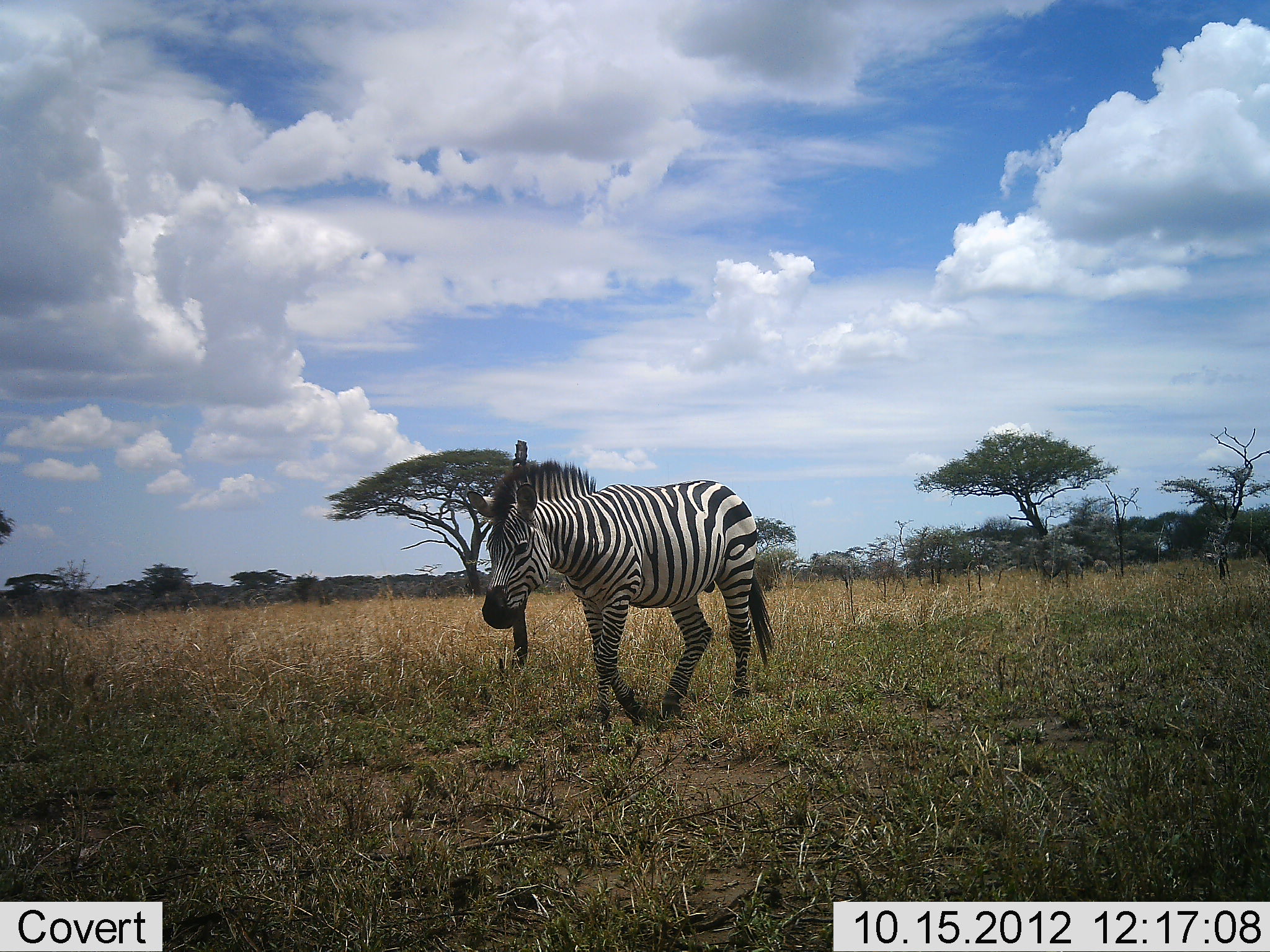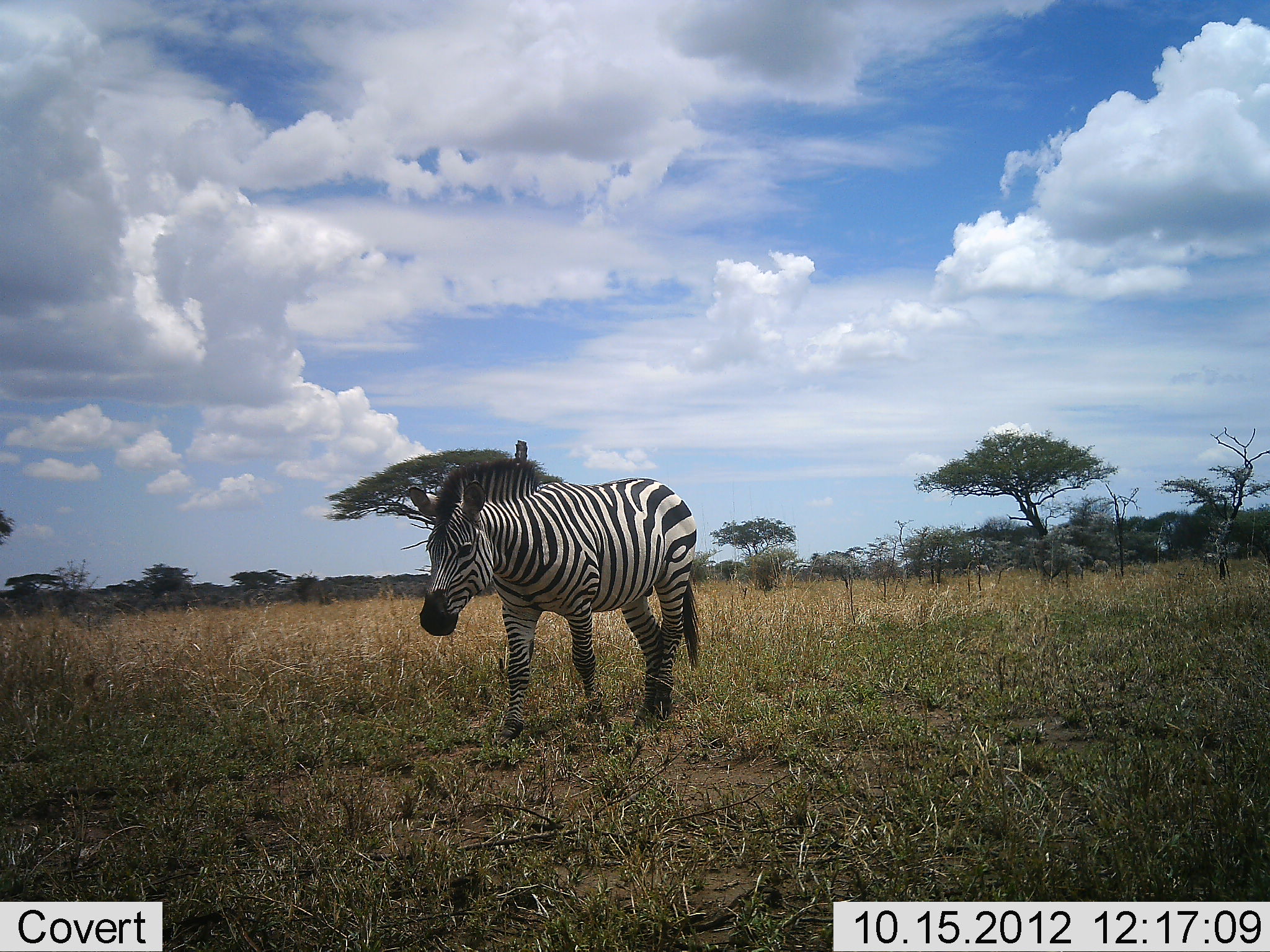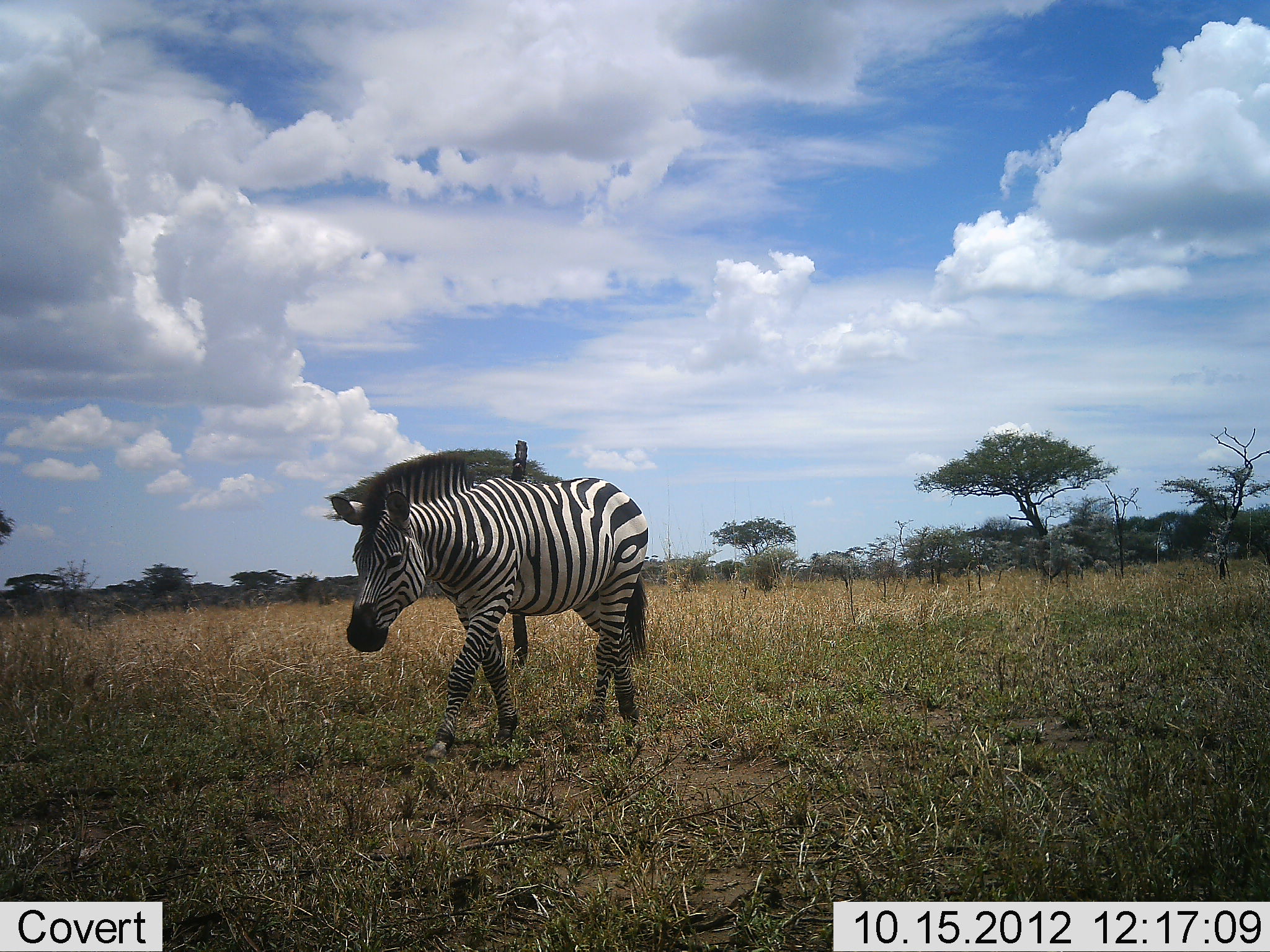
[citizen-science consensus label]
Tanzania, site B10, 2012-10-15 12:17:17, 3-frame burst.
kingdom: Animalia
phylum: Chordata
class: Mammalia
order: Perissodactyla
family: Equidae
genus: Equus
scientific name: Equus quagga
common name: plains zebra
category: zebra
Zebra (plains zebra) (Equus quagga), count 1. Behavior (volunteer vote fractions): standing 0%, resting 0%, moving 100%, interacting 0%. Young present (vote fraction): 0%. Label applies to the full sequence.